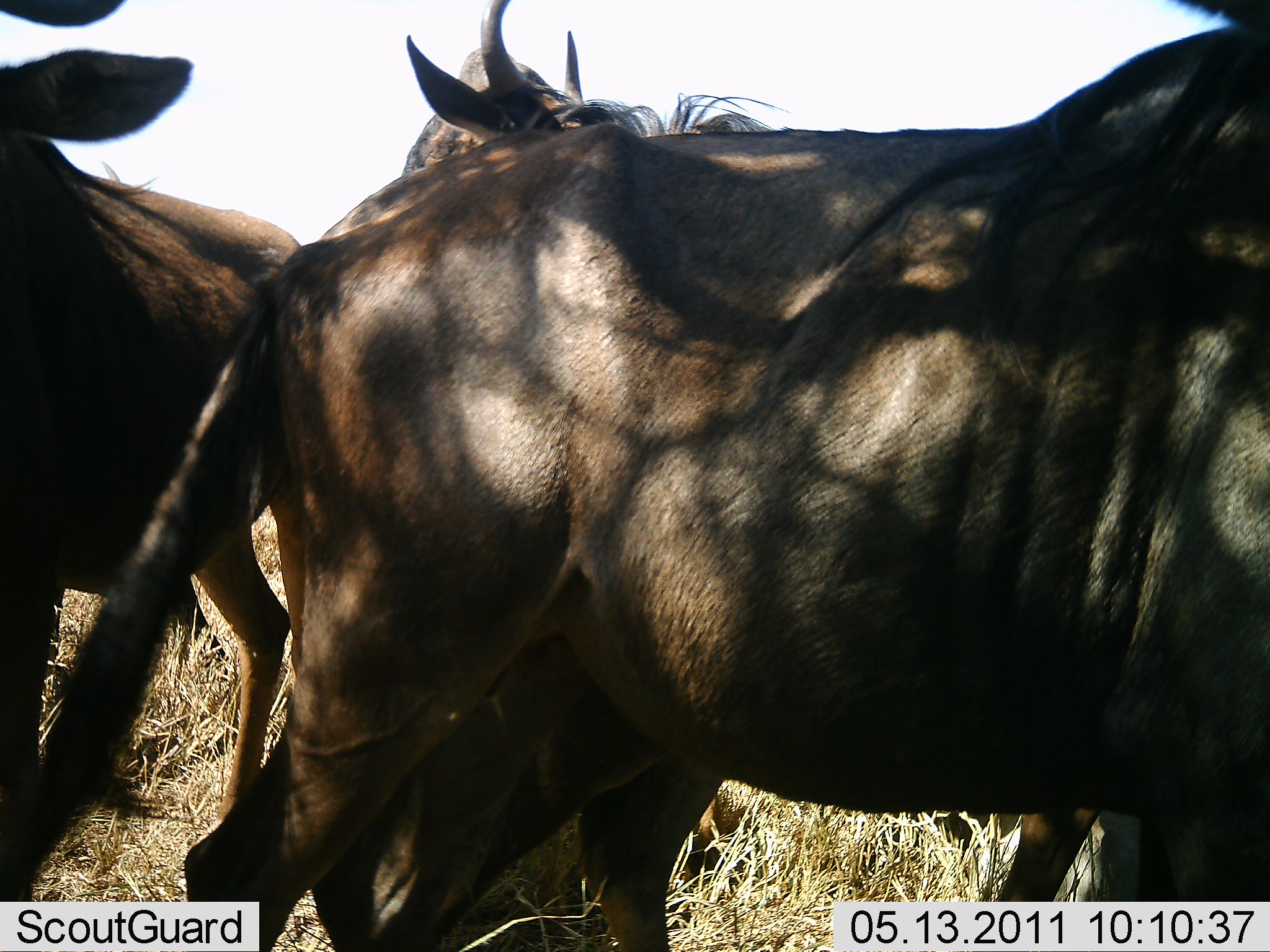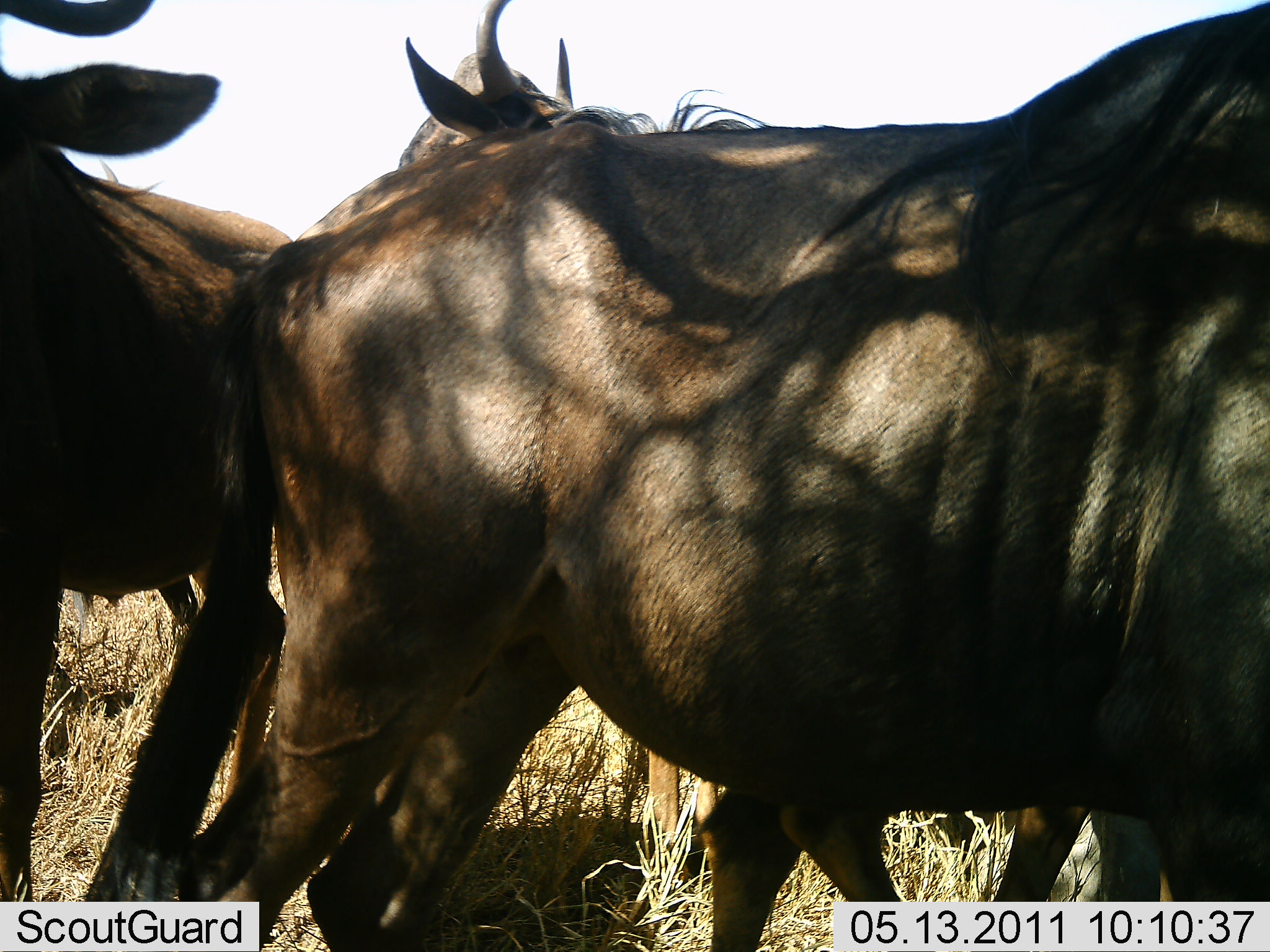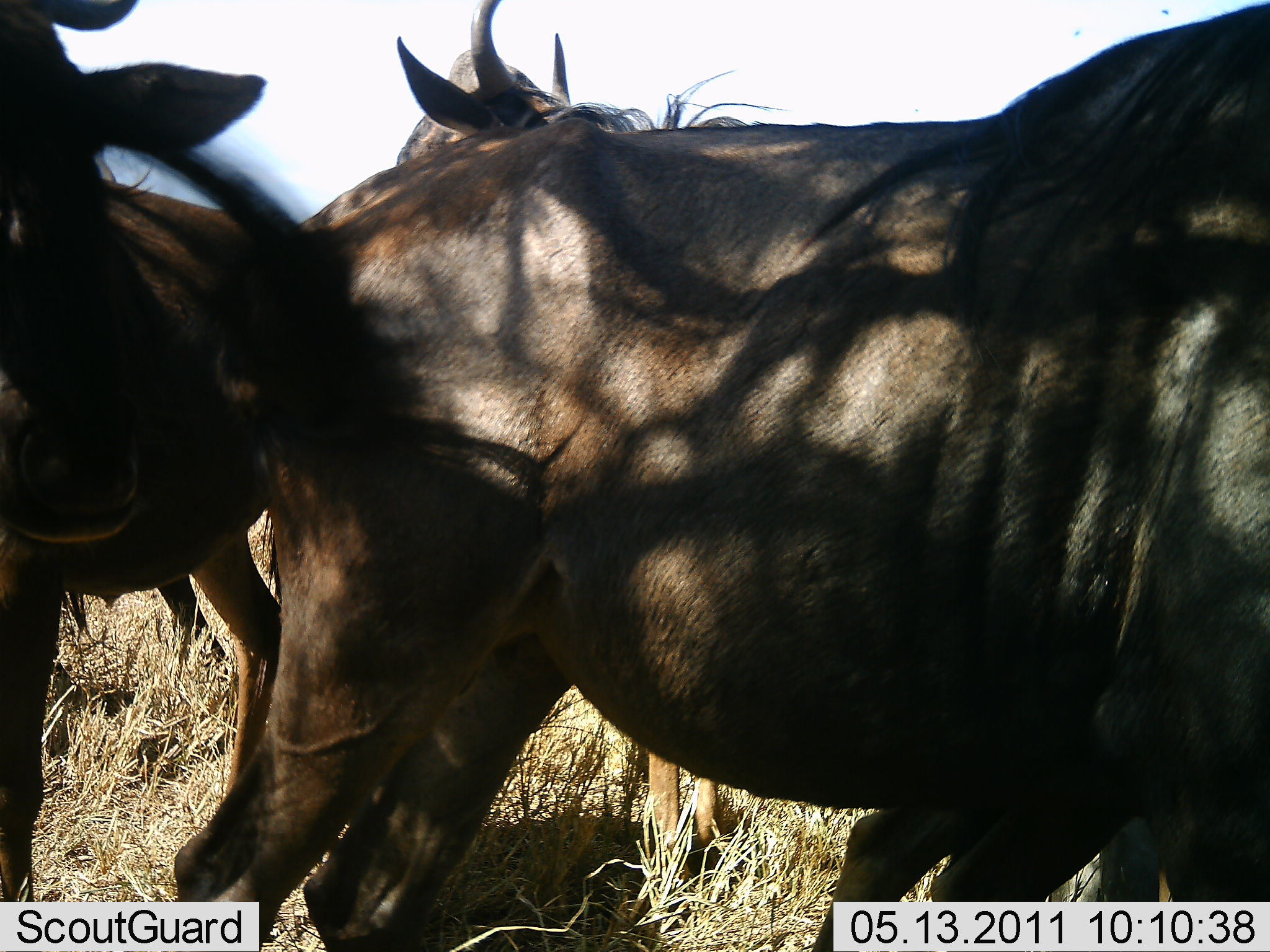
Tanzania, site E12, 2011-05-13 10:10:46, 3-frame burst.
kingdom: Animalia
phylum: Chordata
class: Mammalia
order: Artiodactyla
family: Bovidae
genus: Connochaetes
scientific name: Connochaetes taurinus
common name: blue wildebeest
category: wildebeest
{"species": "wildebeest (blue wildebeest) (Connochaetes taurinus)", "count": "3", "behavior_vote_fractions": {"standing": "64%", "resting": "27%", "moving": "18%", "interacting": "9%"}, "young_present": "0%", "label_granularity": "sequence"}